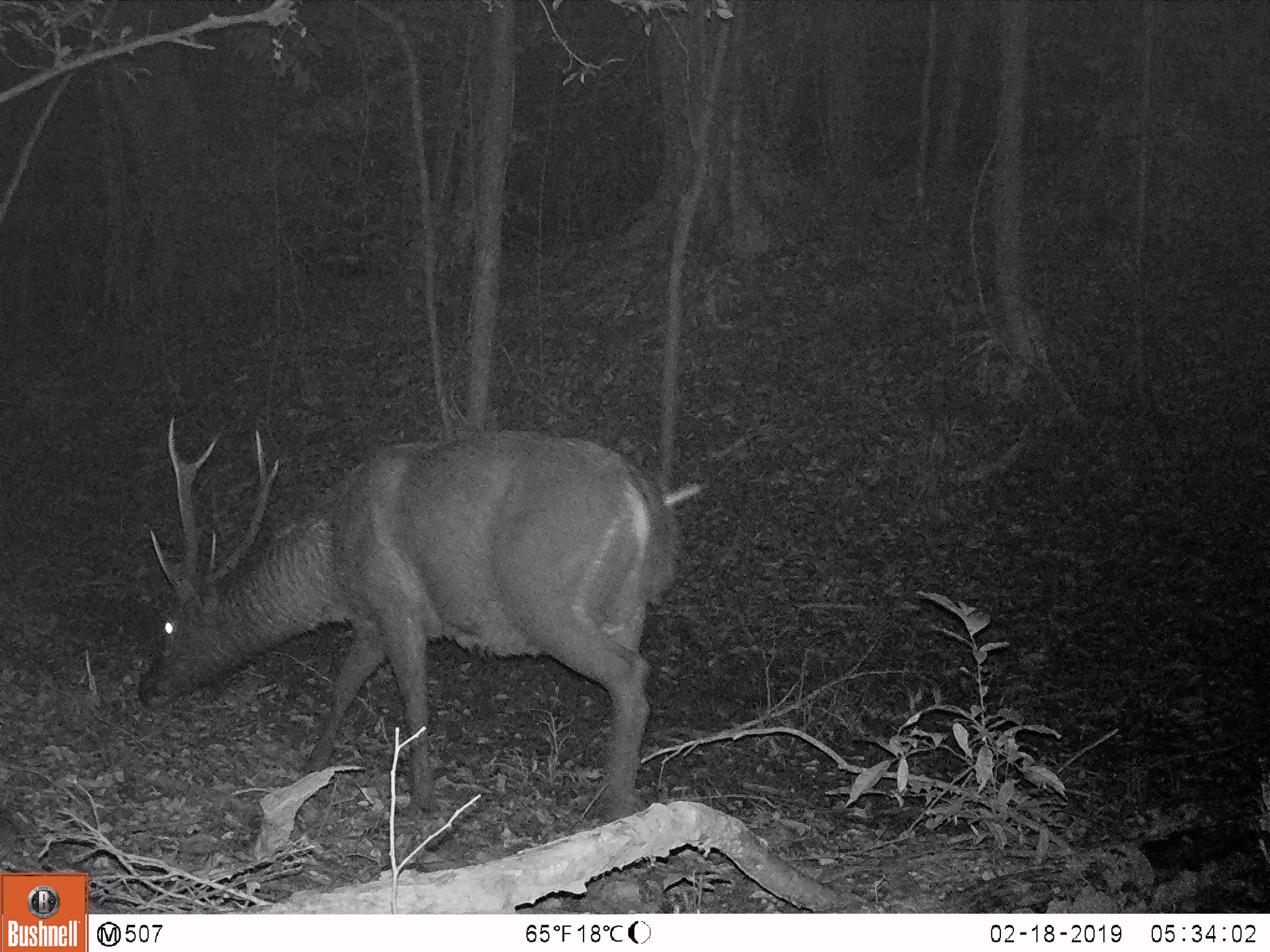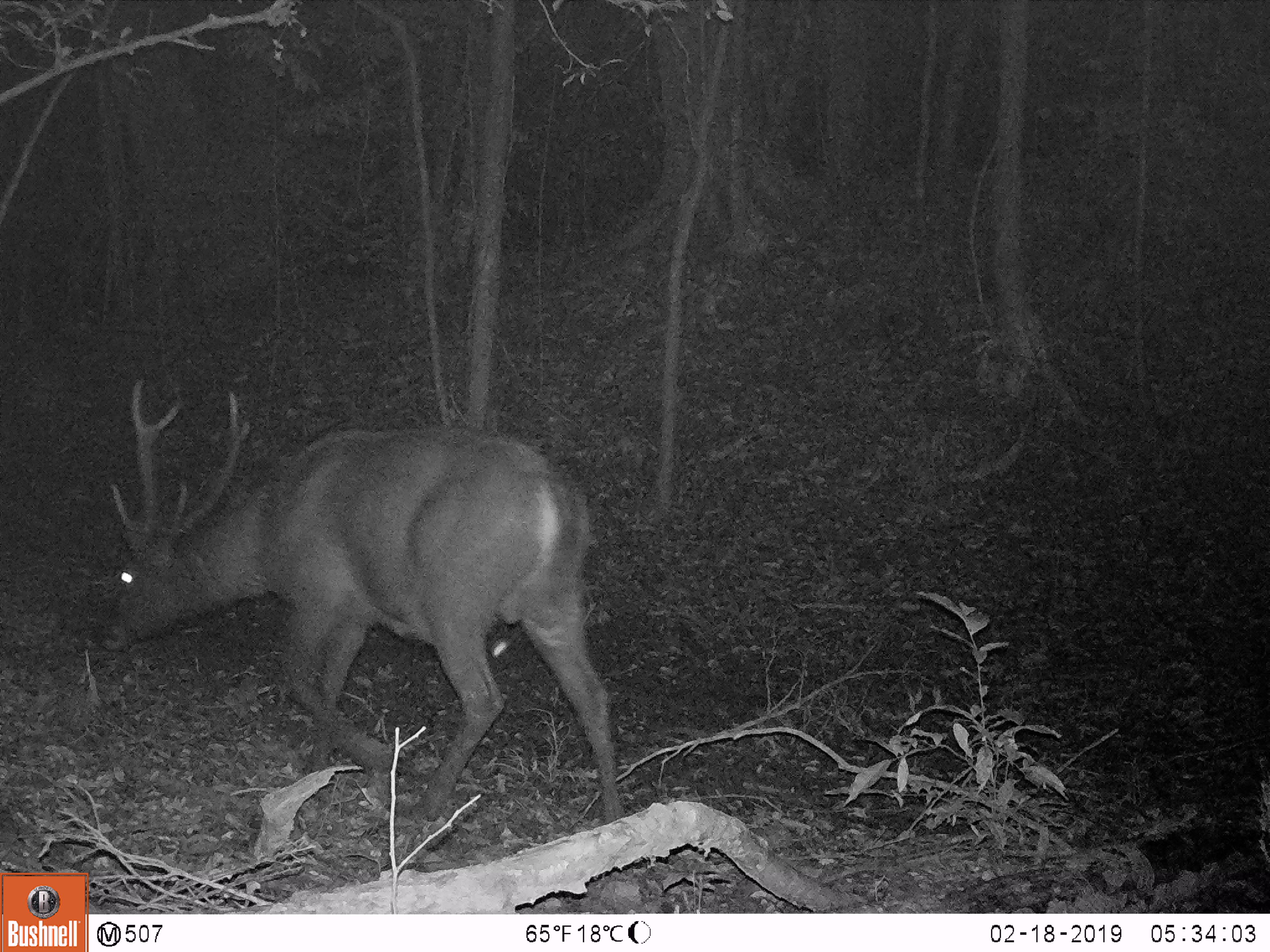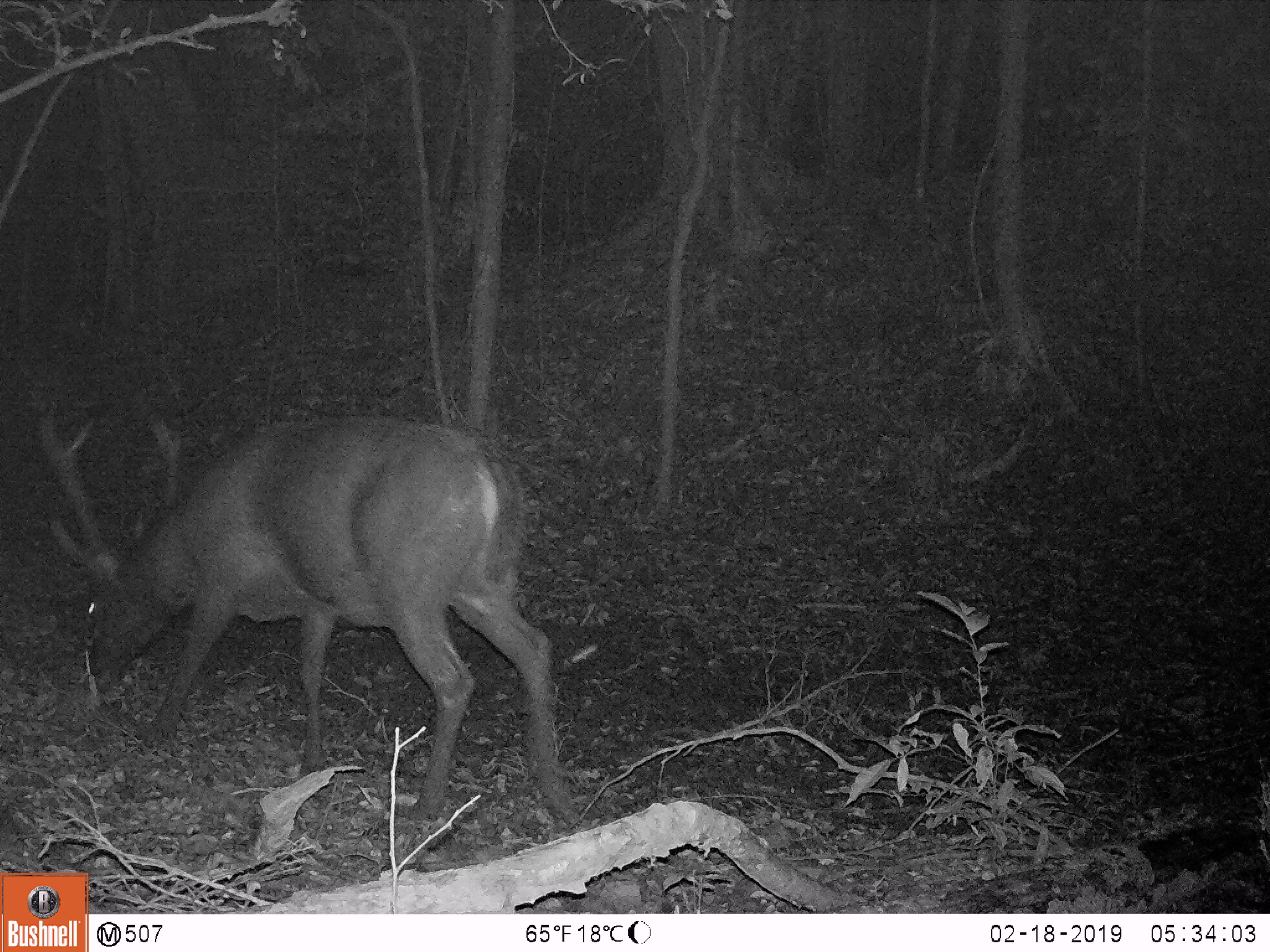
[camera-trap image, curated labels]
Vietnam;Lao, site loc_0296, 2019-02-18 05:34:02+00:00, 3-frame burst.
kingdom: Animalia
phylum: Chordata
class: Mammalia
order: Artiodactyla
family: Cervidae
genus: Rusa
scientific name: Rusa unicolor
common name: sambar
Sambar (Rusa unicolor). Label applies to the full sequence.